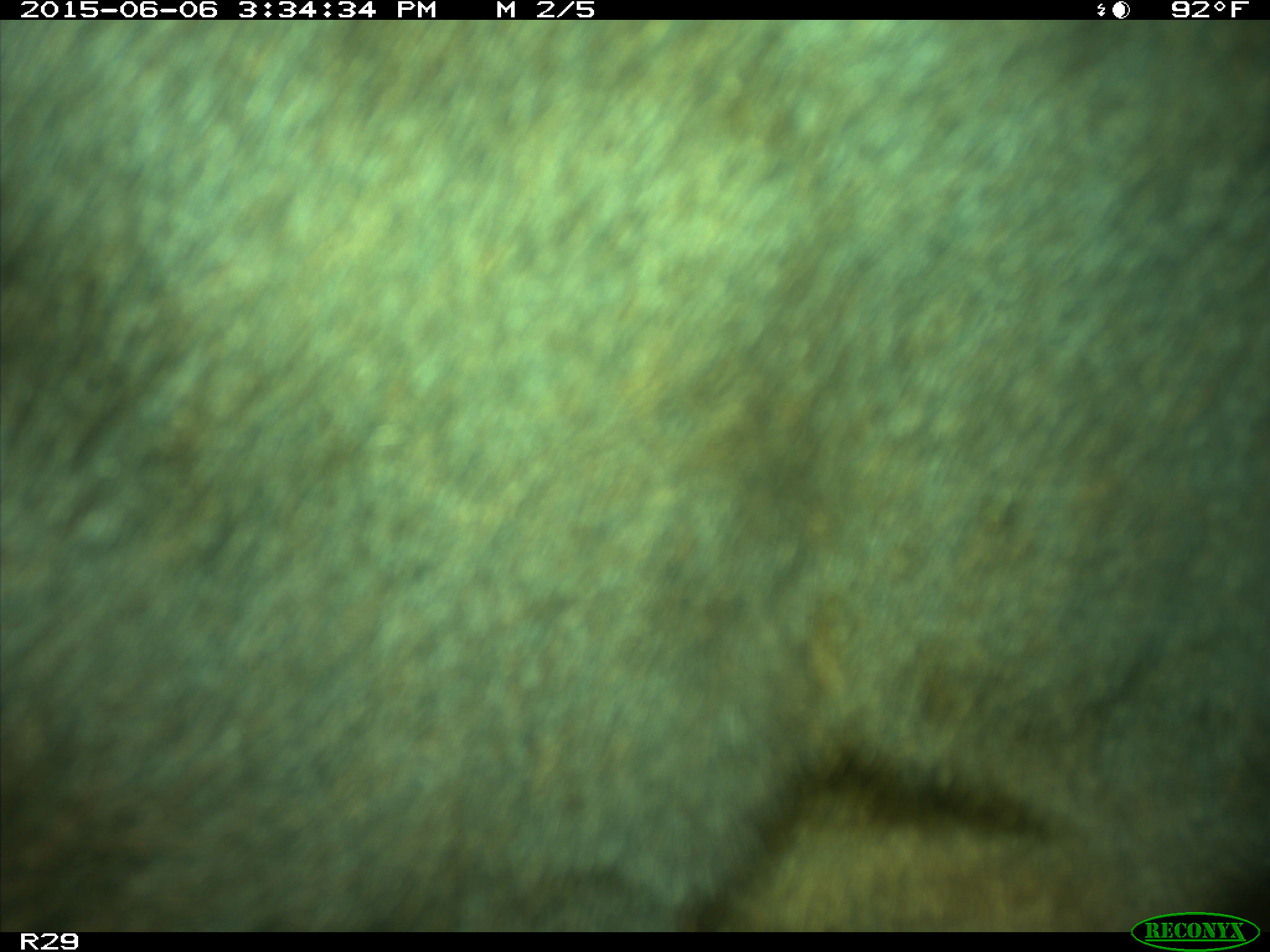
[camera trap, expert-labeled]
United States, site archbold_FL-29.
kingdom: Animalia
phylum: Chordata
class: Mammalia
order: Artiodactyla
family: Bovidae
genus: Bos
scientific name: Bos taurus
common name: domestic cow